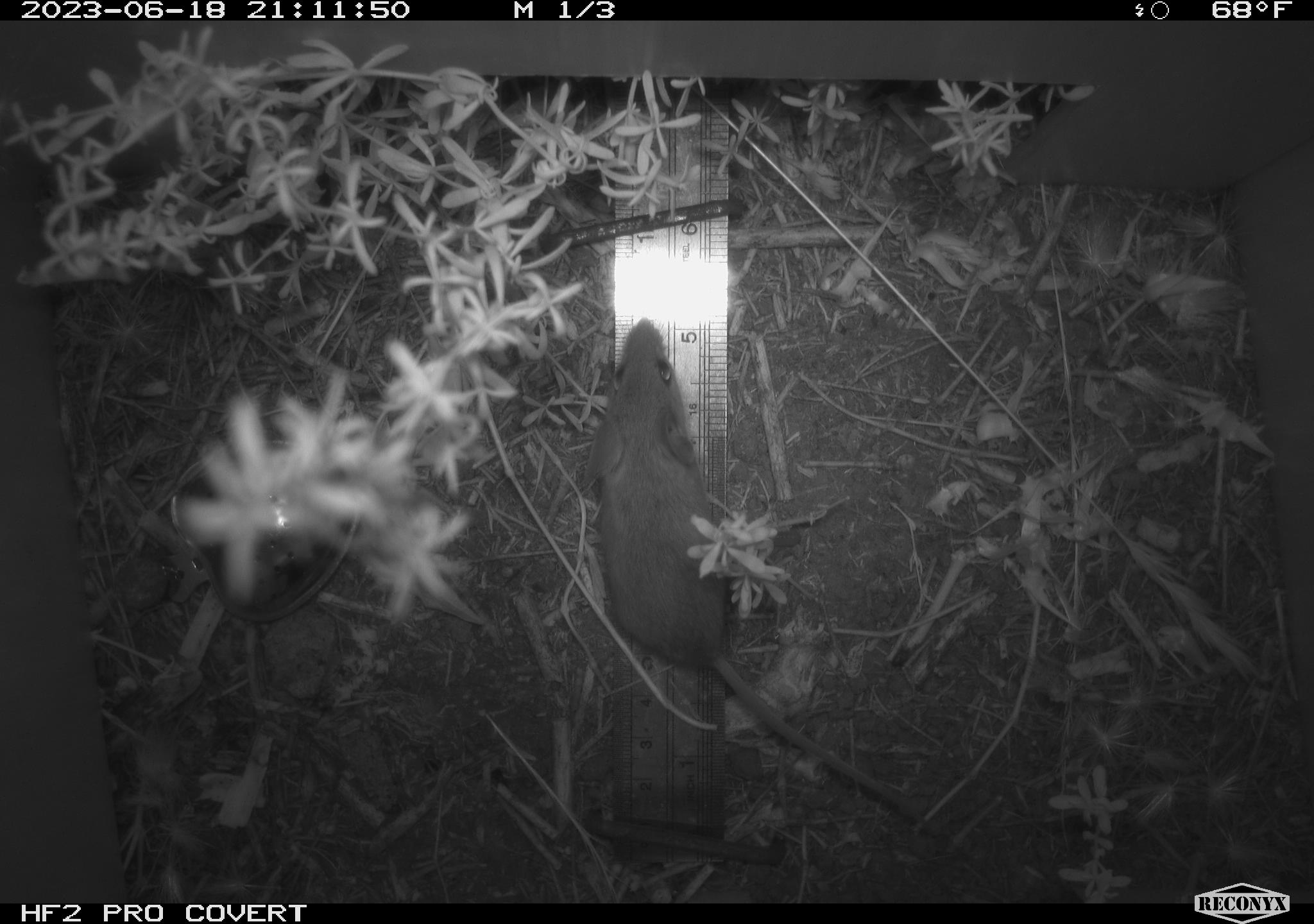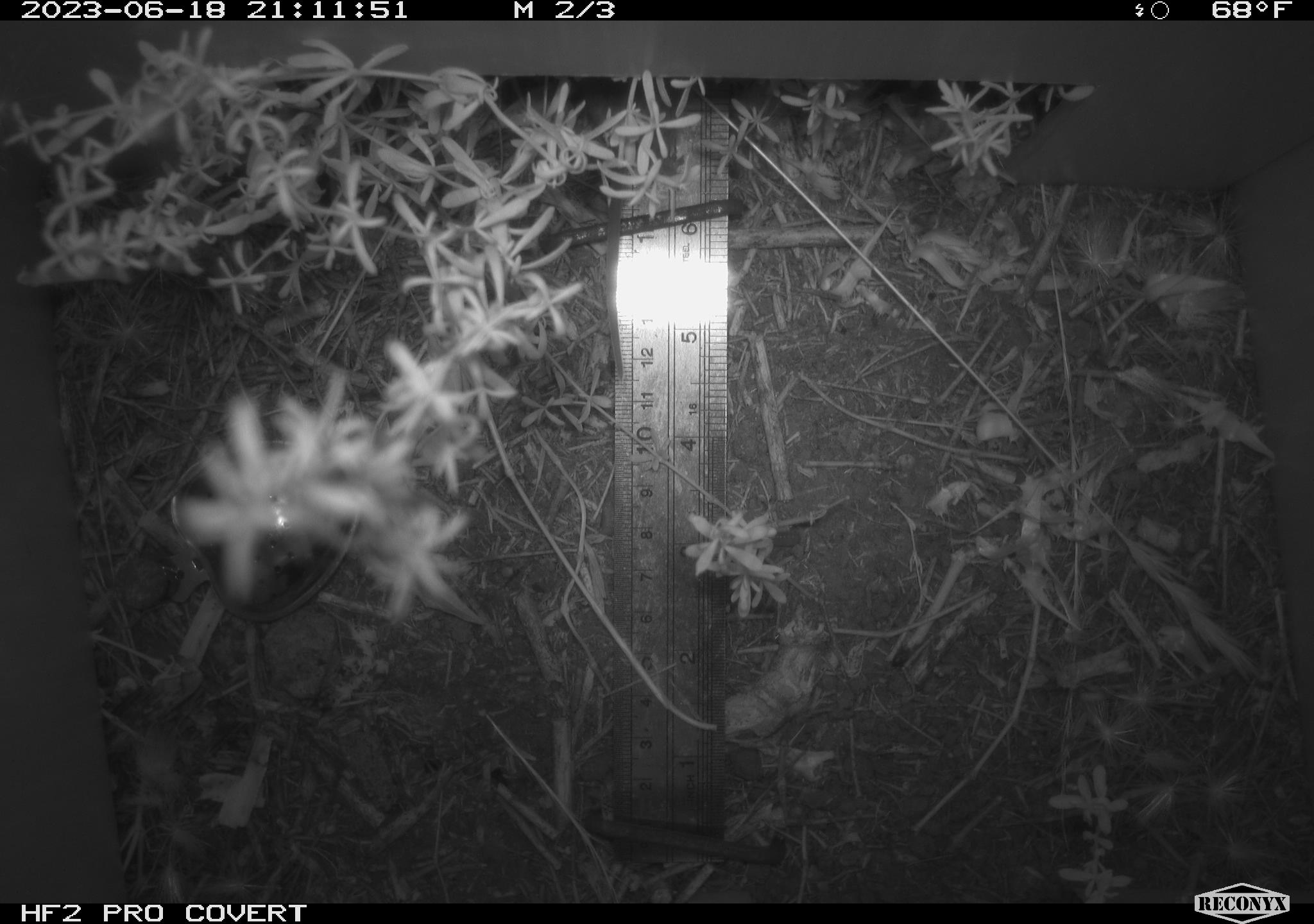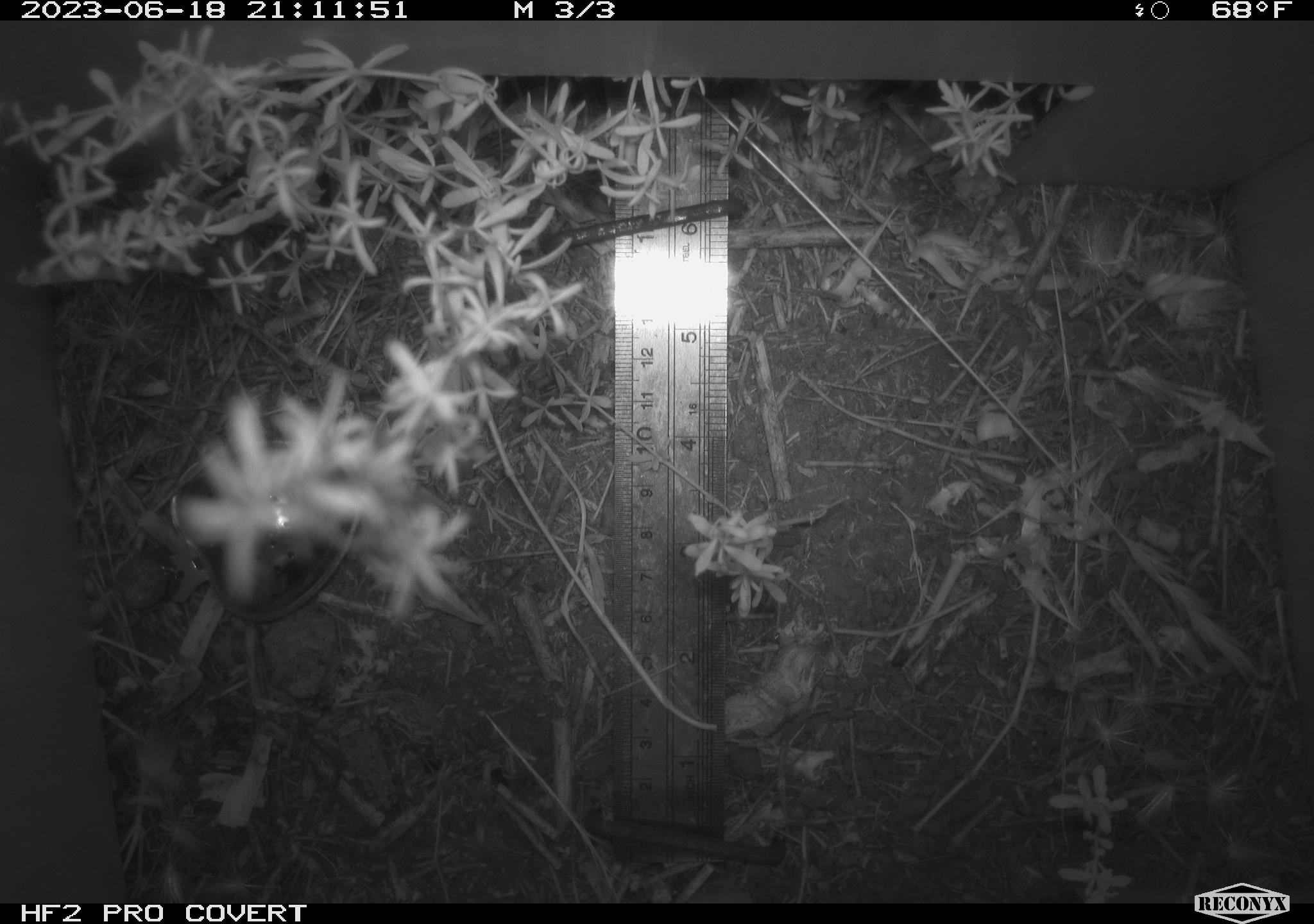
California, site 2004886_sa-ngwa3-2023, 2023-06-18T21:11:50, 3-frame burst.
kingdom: Animalia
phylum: Chordata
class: Mammalia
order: Rodentia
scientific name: Rodentia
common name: mouse species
Mouse species (Rodentia).